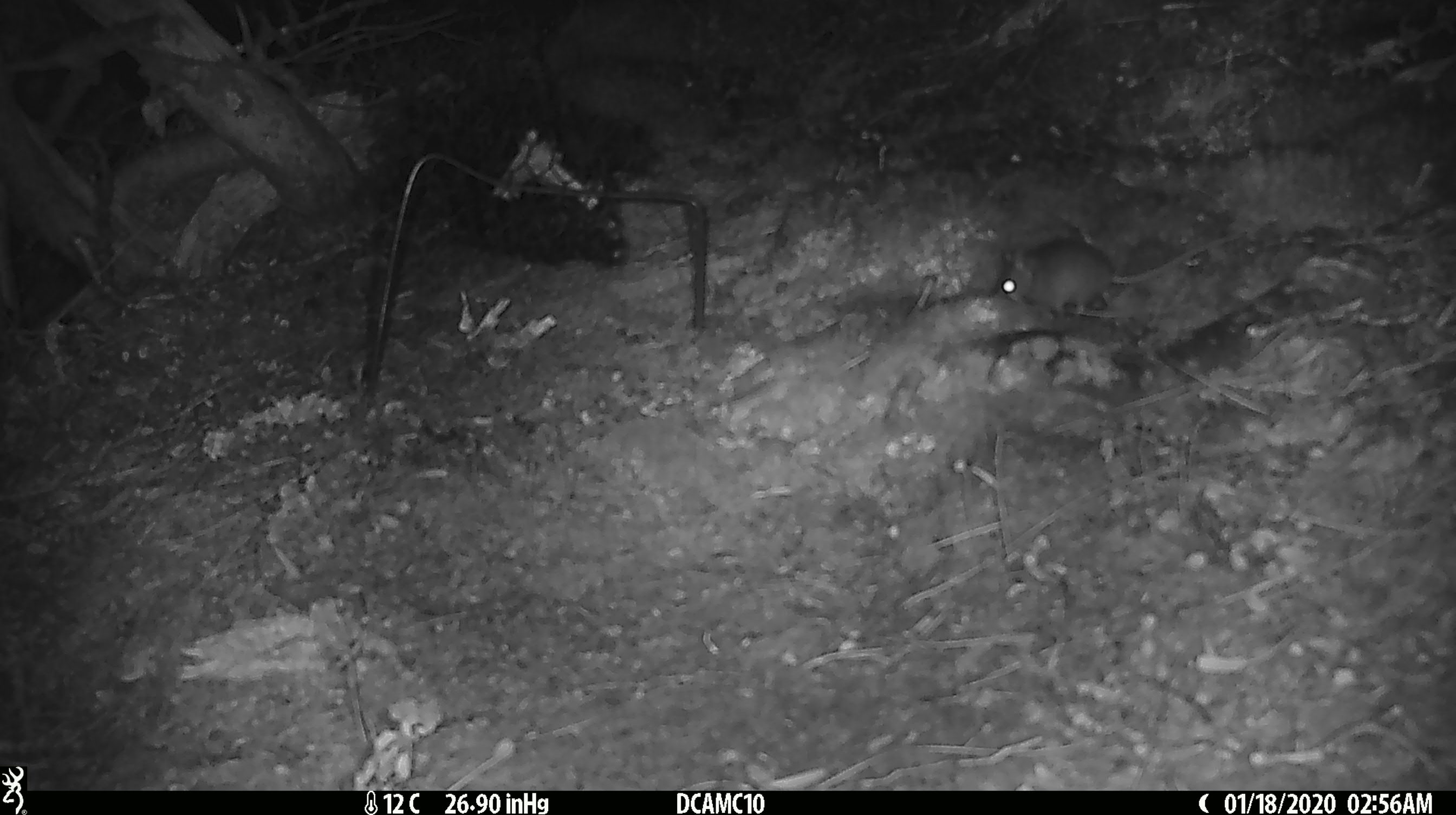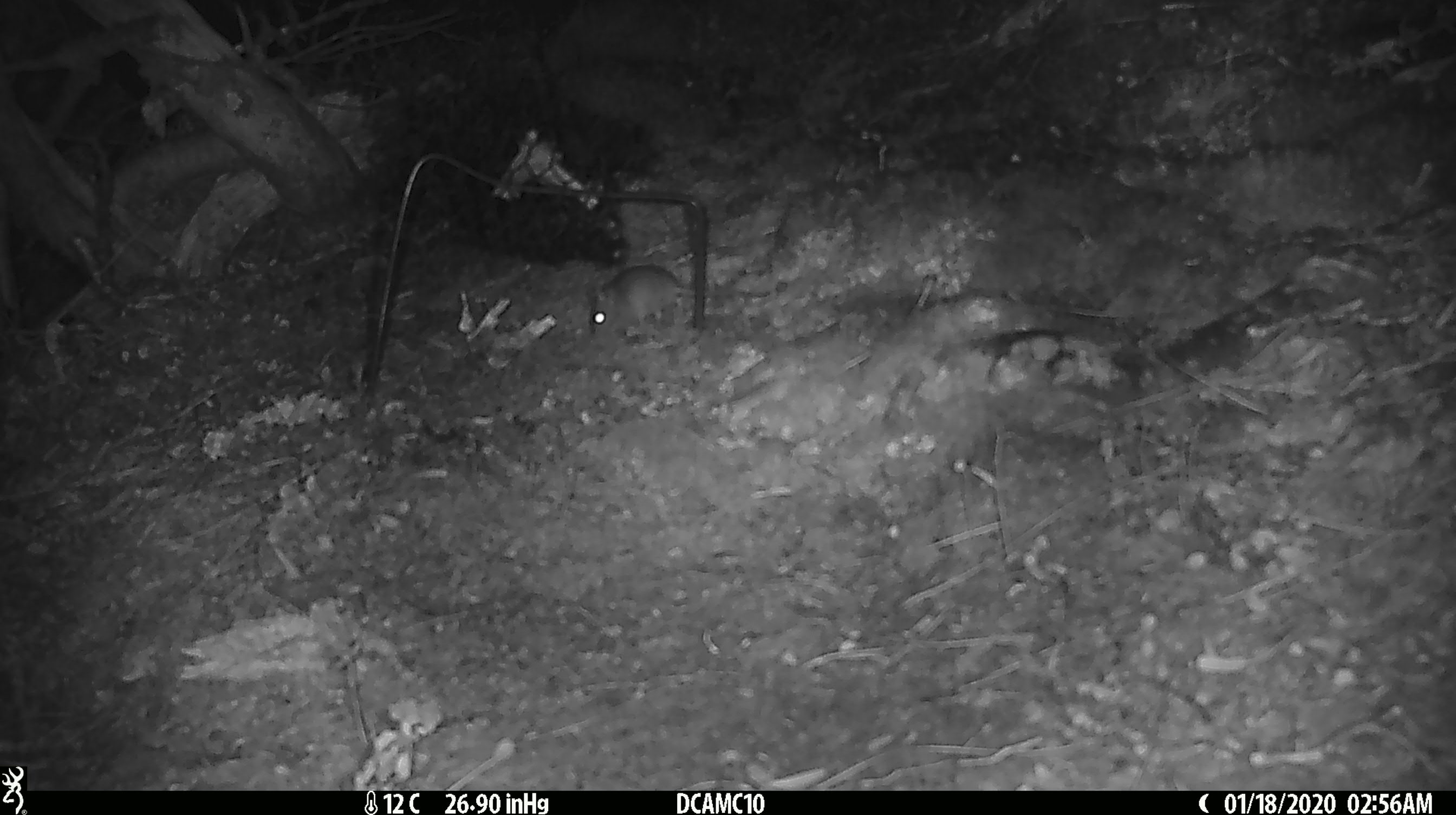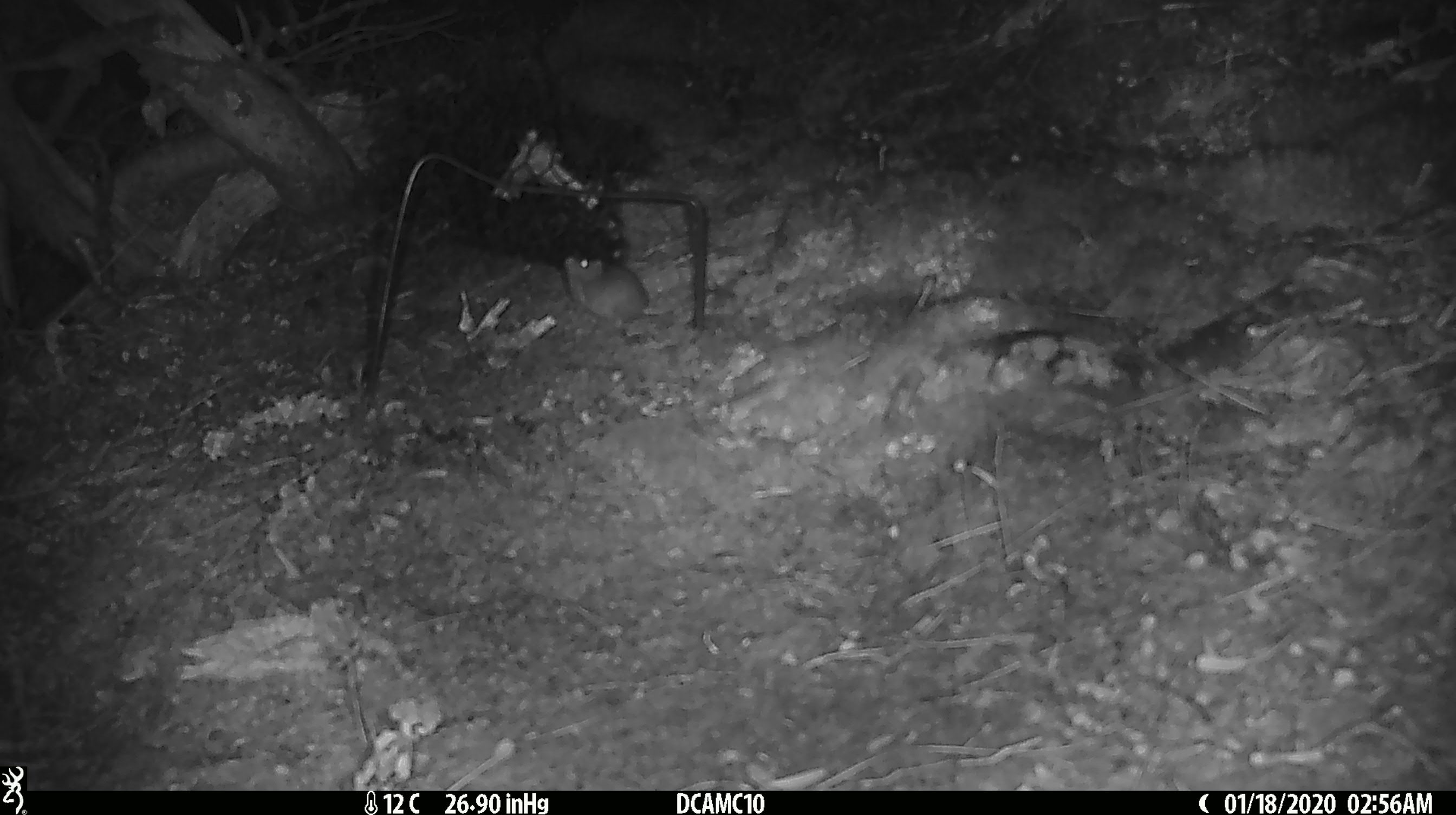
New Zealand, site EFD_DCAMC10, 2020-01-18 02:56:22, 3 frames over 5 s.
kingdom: Animalia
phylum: Chordata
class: Mammalia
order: Rodentia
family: Muridae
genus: Mus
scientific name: Mus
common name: mouse